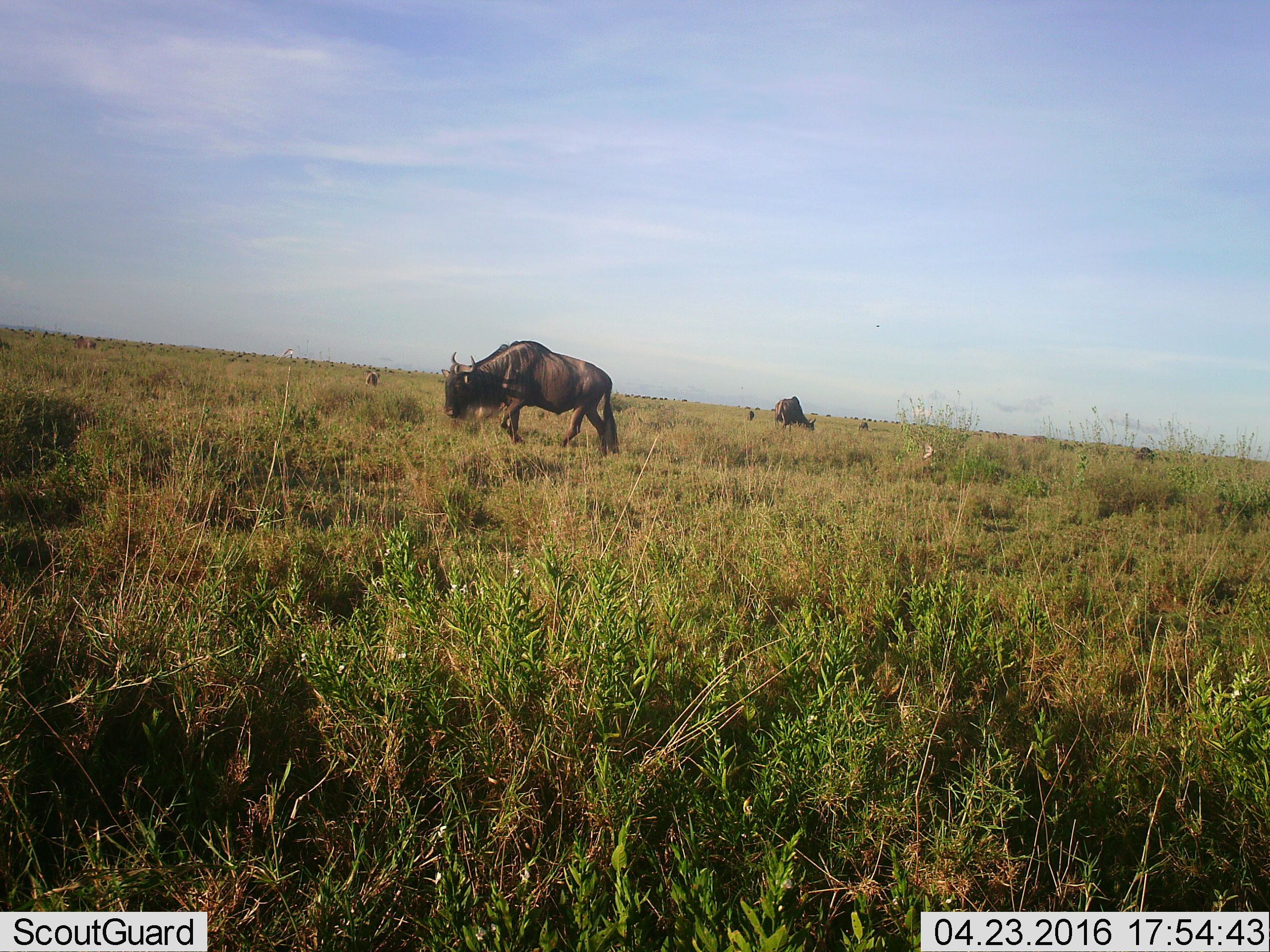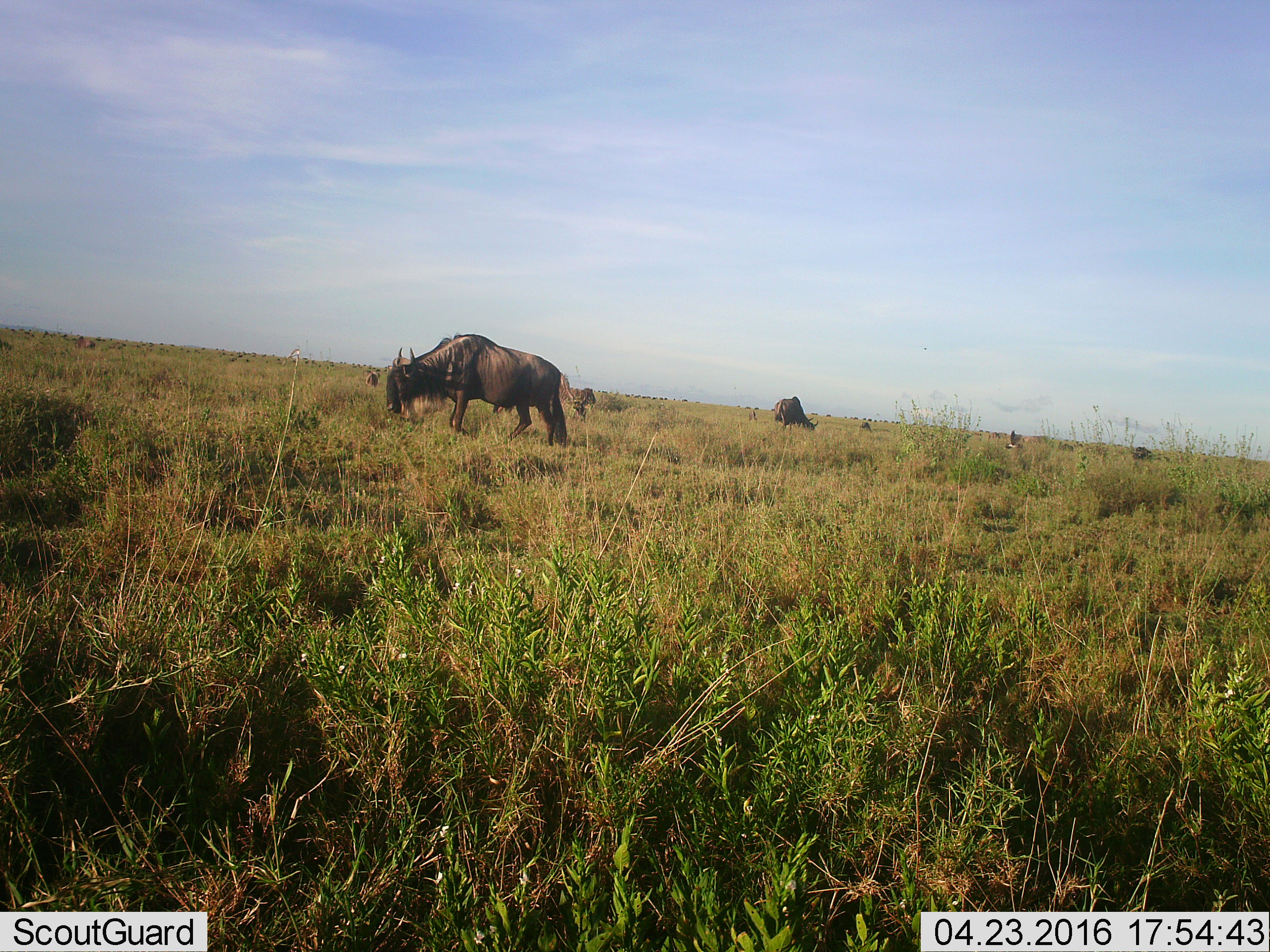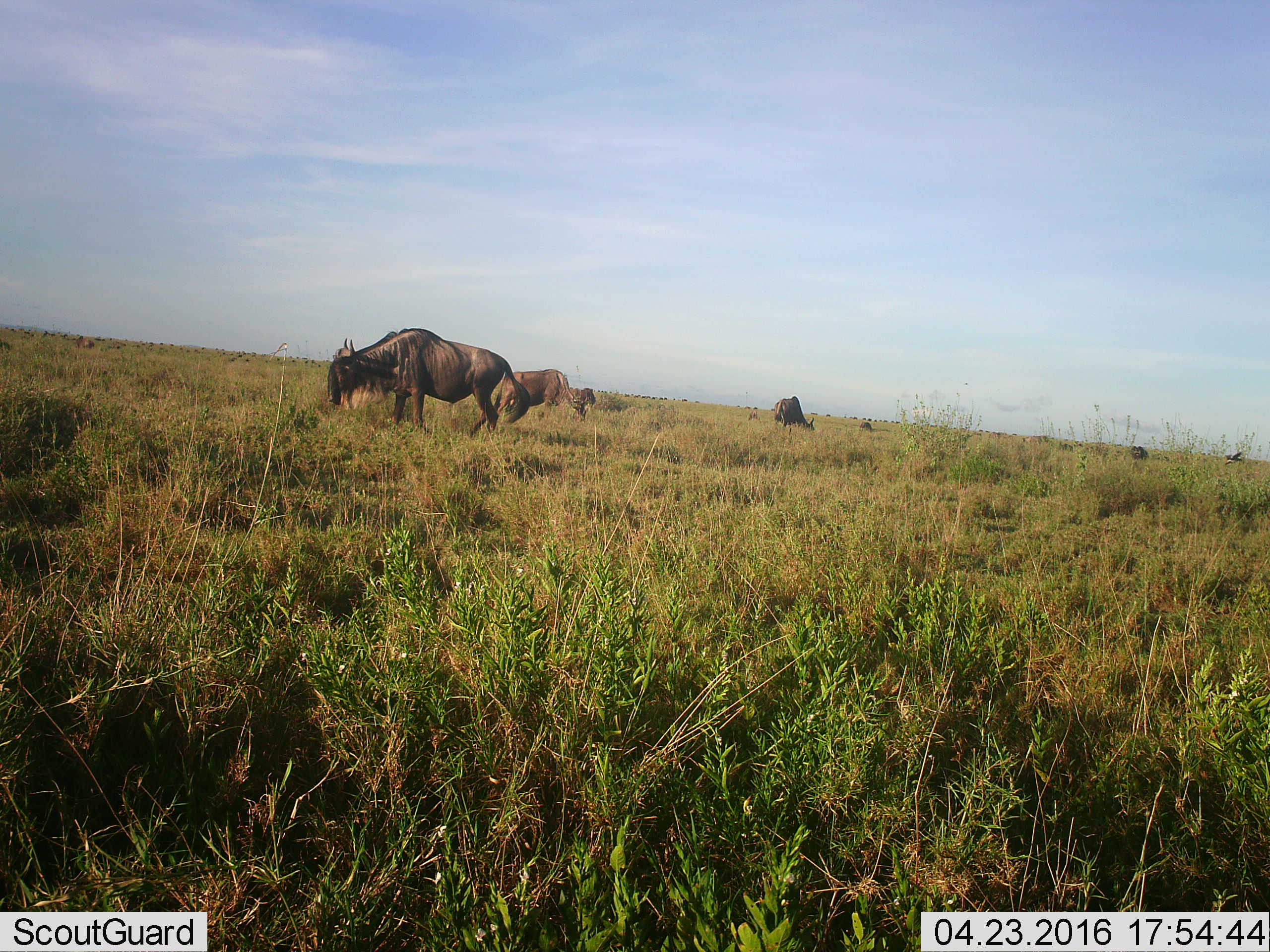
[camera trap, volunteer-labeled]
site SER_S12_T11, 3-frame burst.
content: unidentified animal